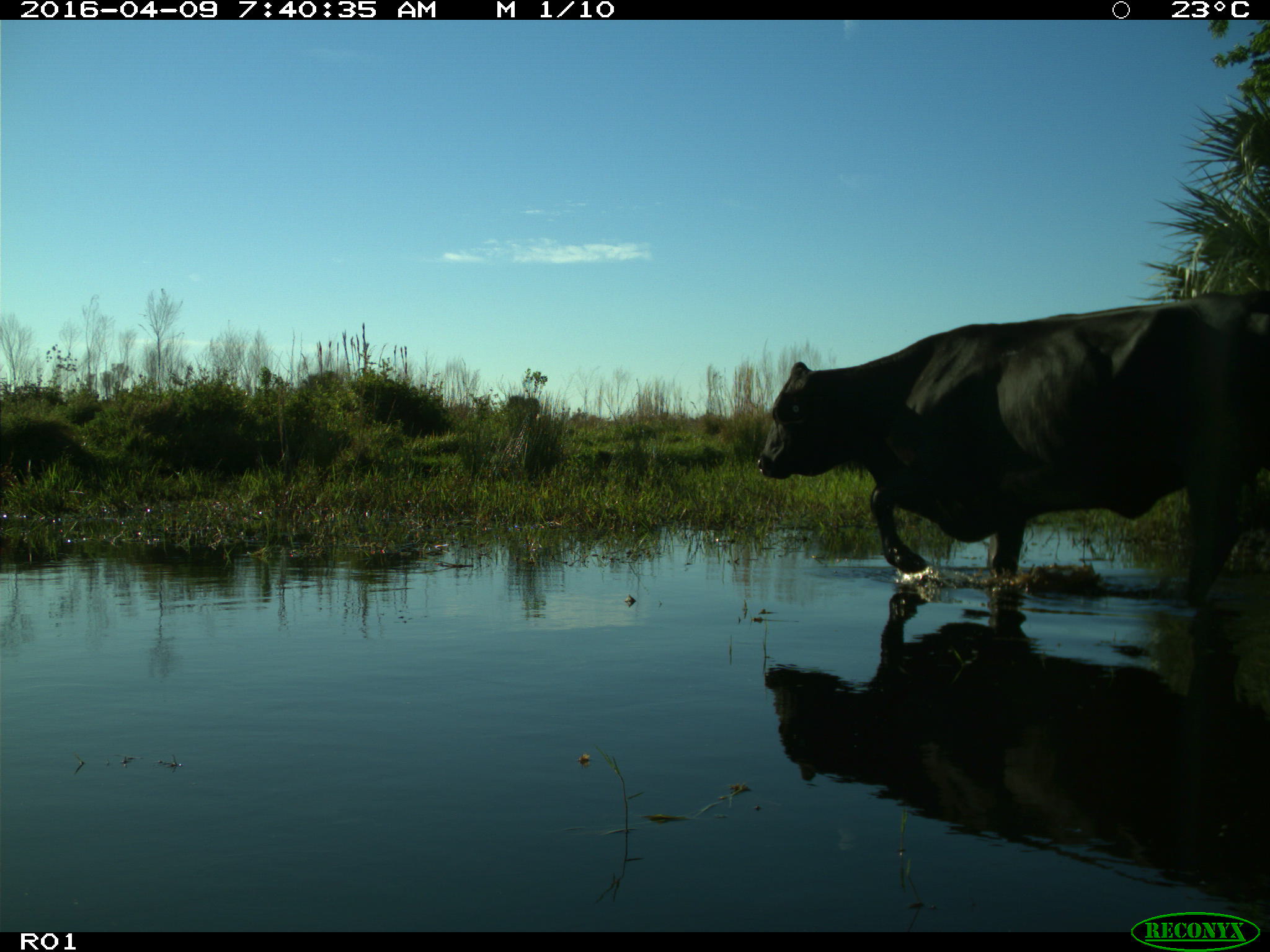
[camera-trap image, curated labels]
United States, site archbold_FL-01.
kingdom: Animalia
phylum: Chordata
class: Mammalia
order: Artiodactyla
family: Bovidae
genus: Bos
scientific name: Bos taurus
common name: domestic cow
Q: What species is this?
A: Bos taurus (domestic cow).